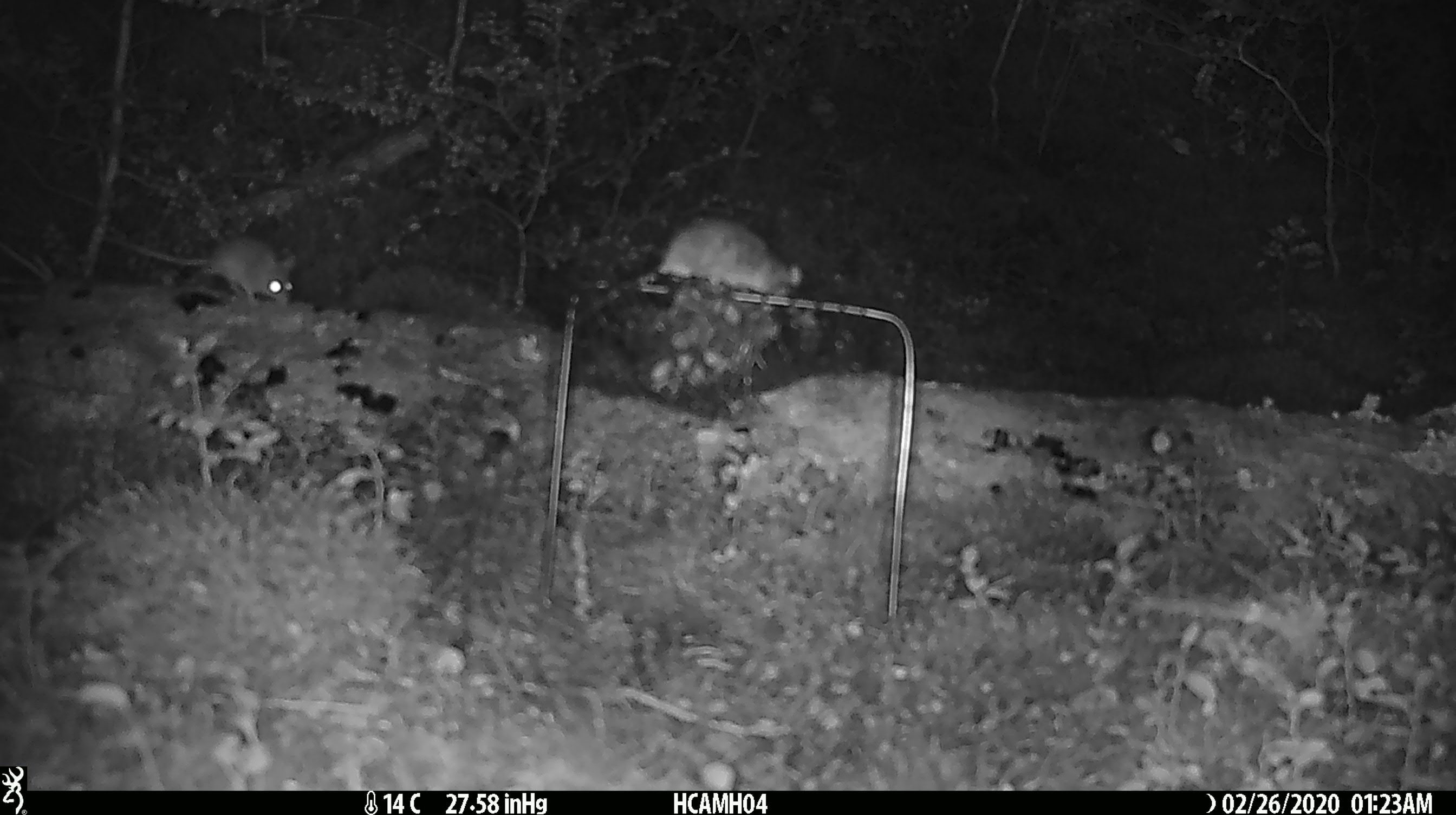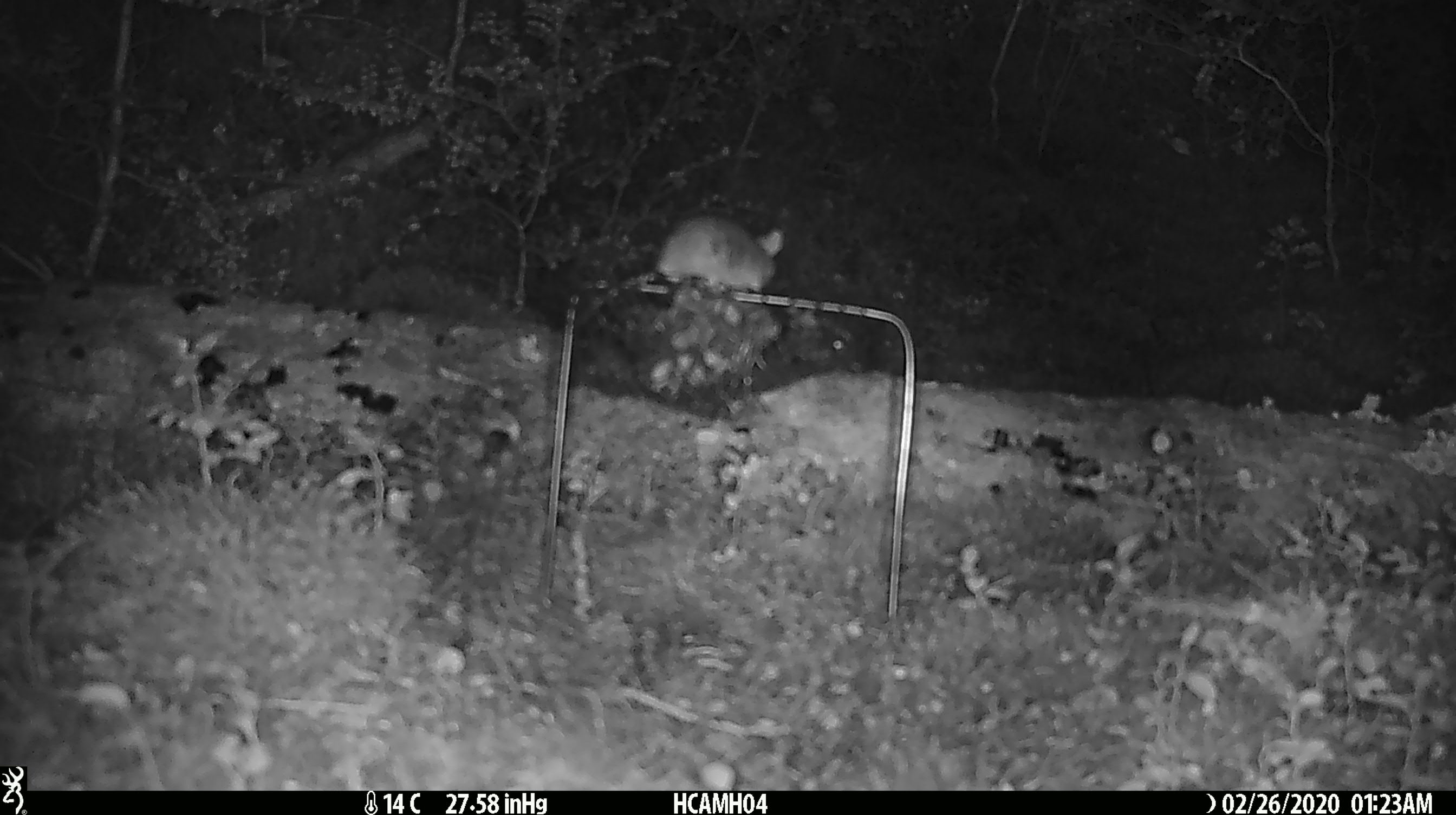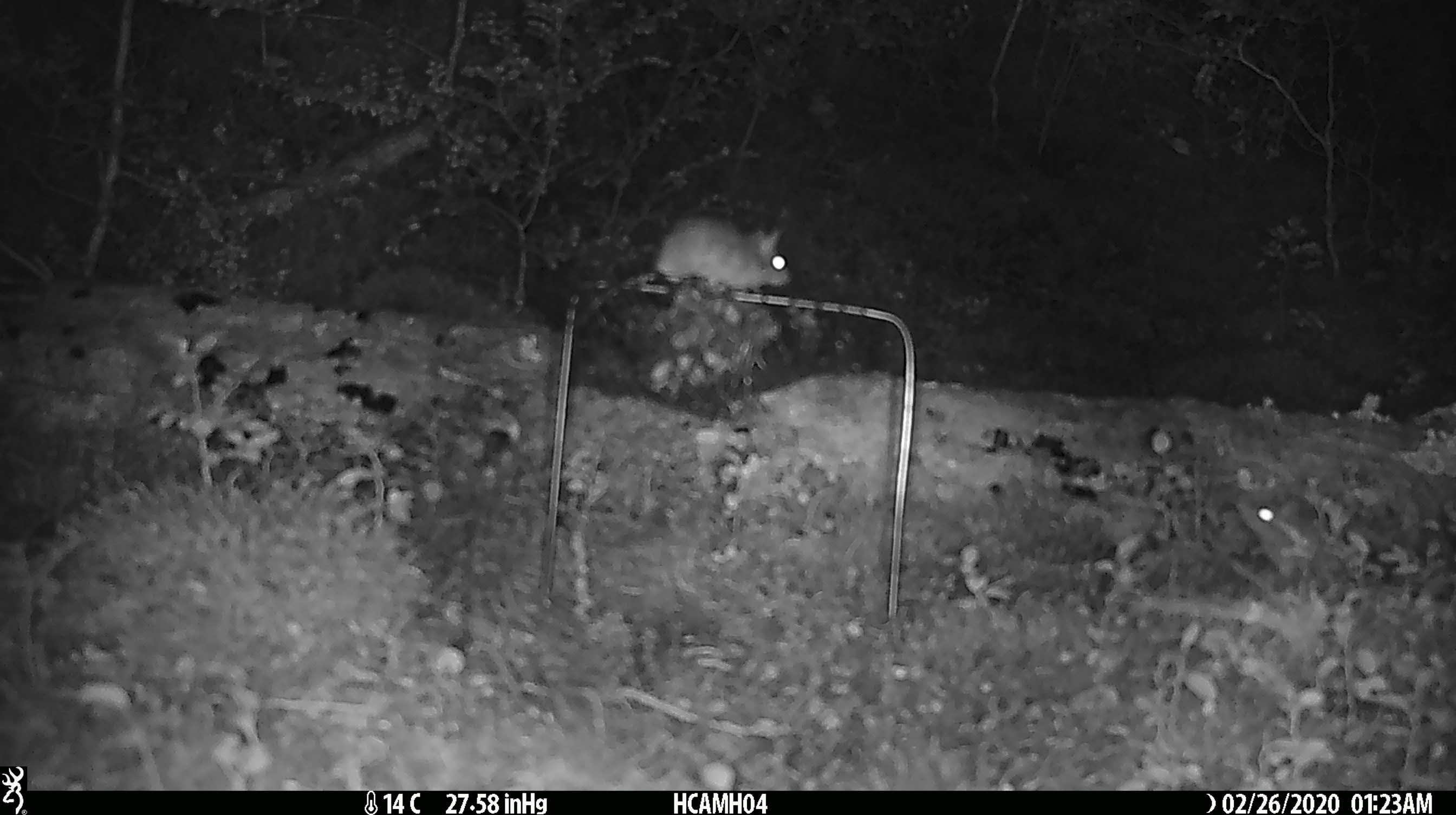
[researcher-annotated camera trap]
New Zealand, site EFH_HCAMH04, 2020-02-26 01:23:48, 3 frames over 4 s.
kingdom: Animalia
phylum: Chordata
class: Mammalia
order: Rodentia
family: Muridae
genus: Mus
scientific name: Mus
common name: mouse